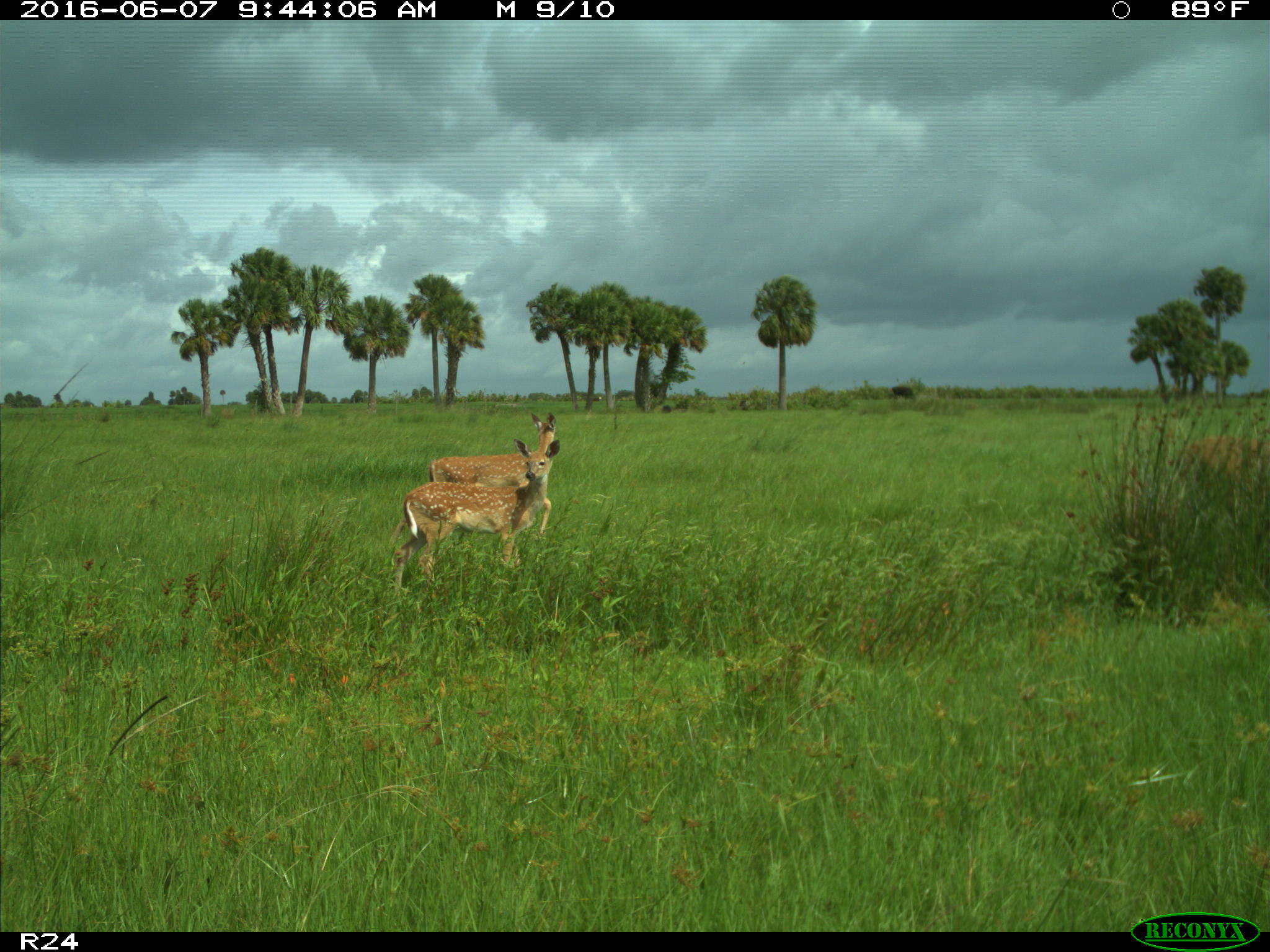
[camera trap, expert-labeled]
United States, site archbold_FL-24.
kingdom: Animalia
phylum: Chordata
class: Mammalia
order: Artiodactyla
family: Cervidae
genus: Odocoileus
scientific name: Odocoileus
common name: deer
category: unidentified deer